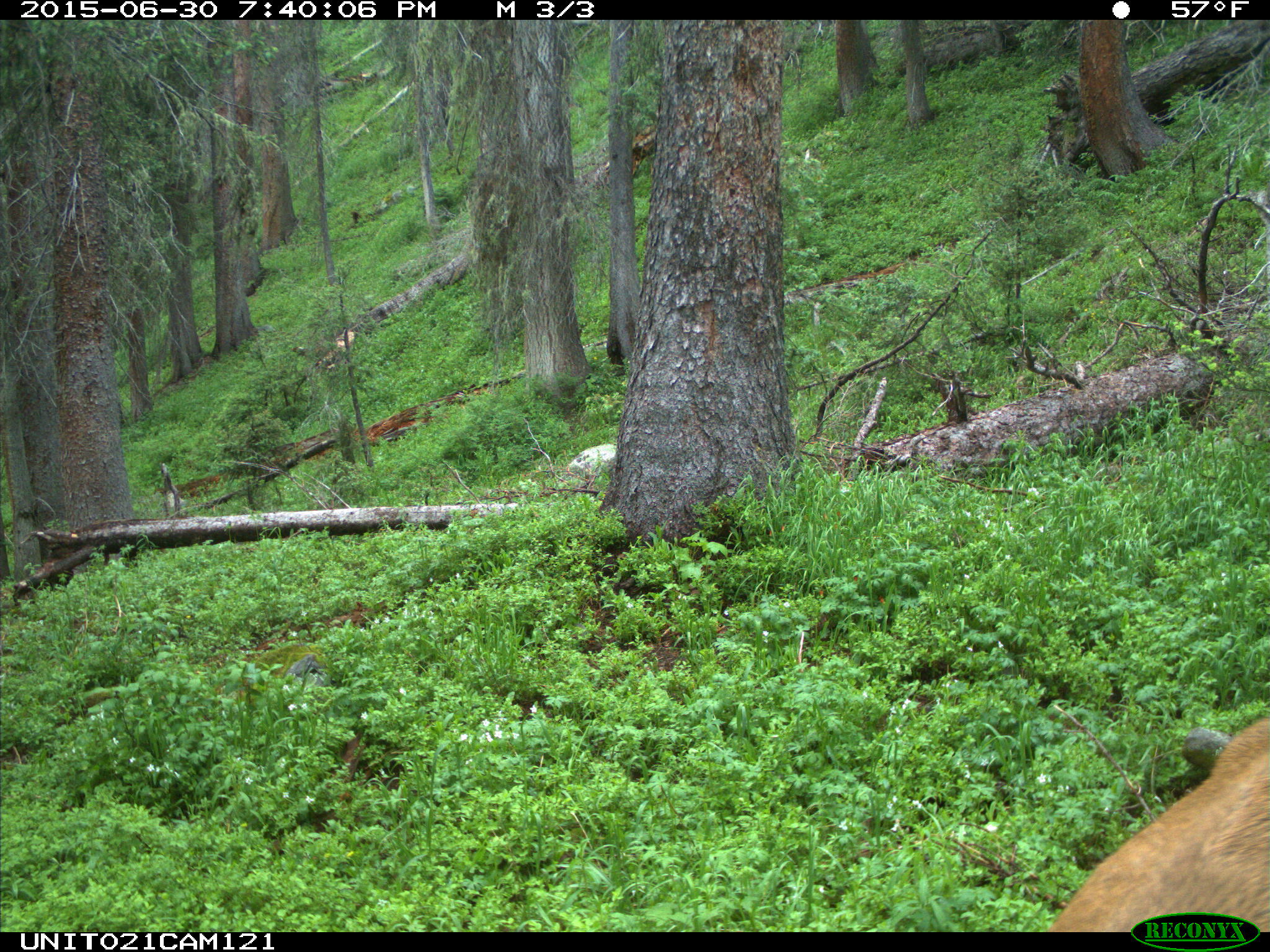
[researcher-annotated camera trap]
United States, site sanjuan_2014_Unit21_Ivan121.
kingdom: Animalia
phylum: Chordata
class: Mammalia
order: Artiodactyla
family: Cervidae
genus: Odocoileus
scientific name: Odocoileus hemionus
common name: mule deer